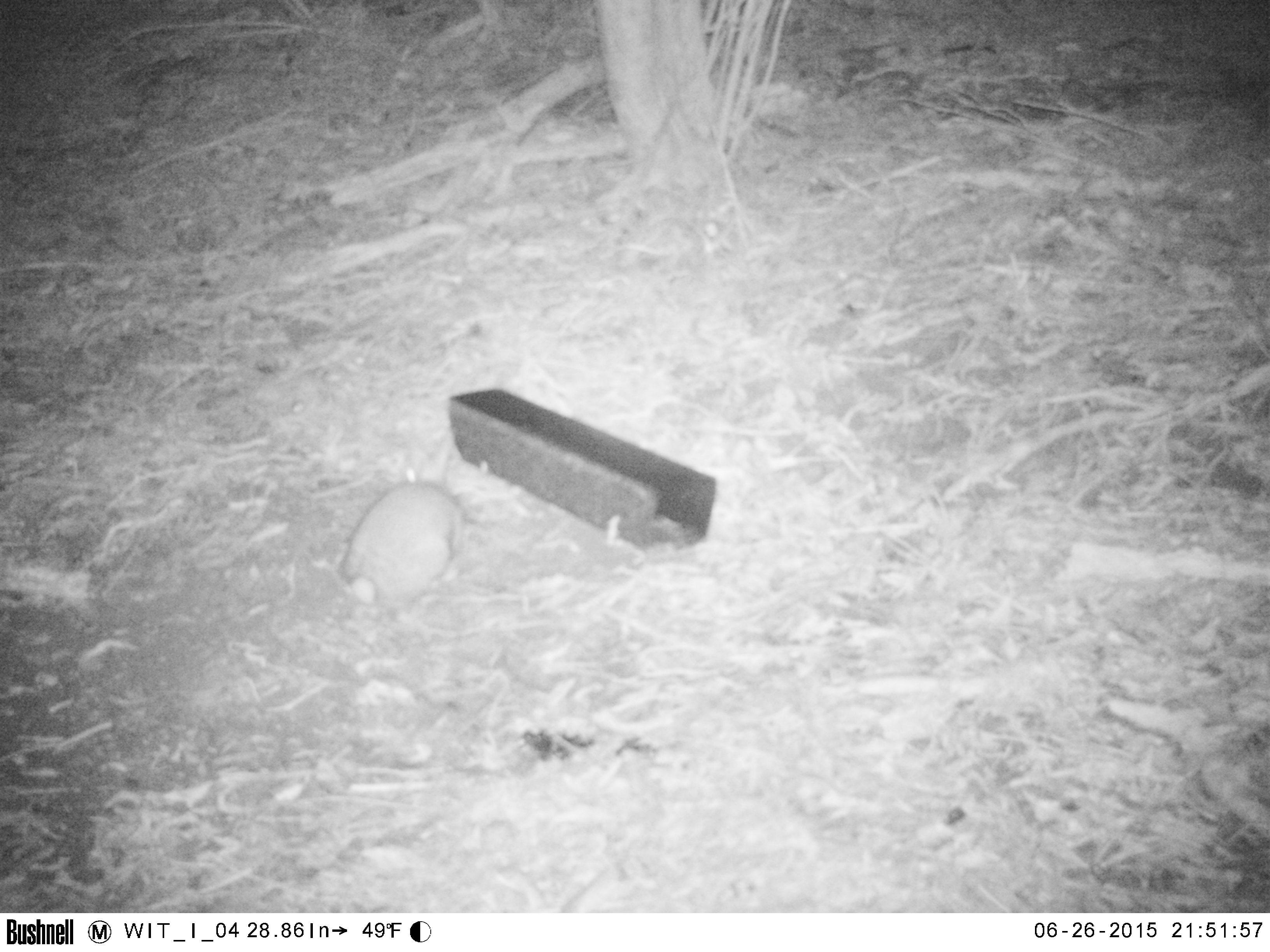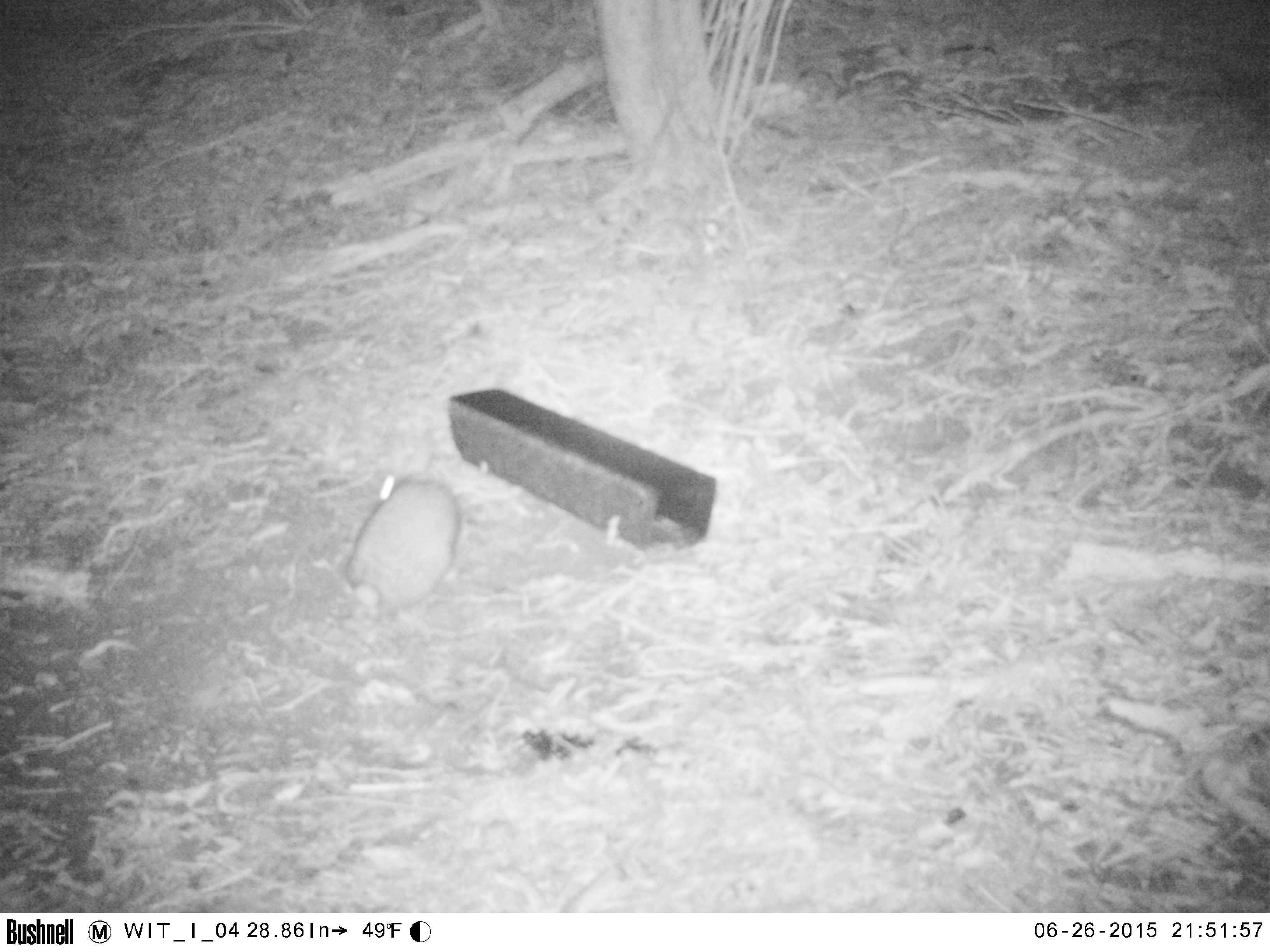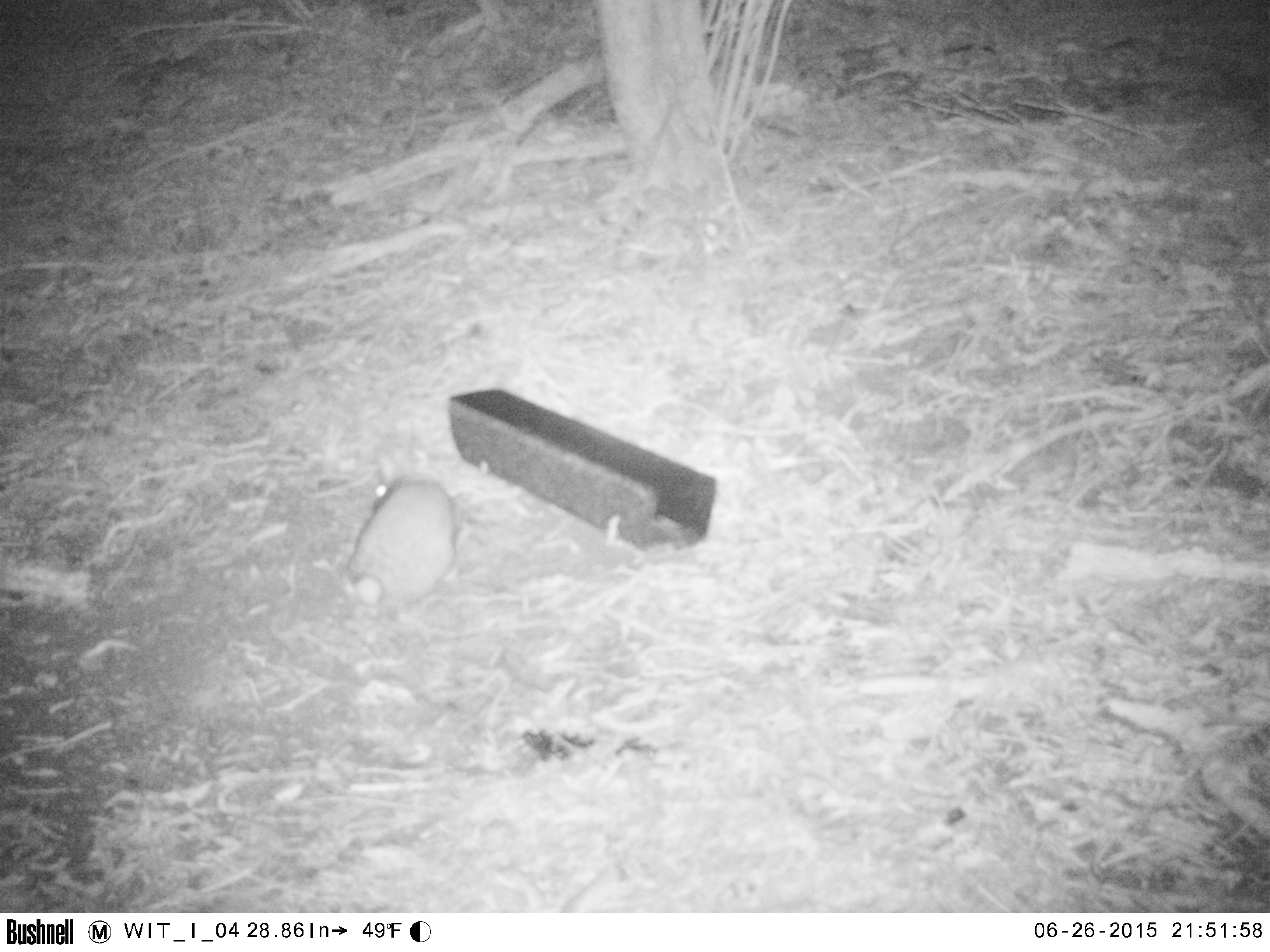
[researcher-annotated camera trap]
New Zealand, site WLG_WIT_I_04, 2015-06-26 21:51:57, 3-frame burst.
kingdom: Animalia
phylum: Chordata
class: Mammalia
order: Lagomorpha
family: Leporidae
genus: Oryctolagus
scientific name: Oryctolagus cuniculus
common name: european rabbit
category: rabbit